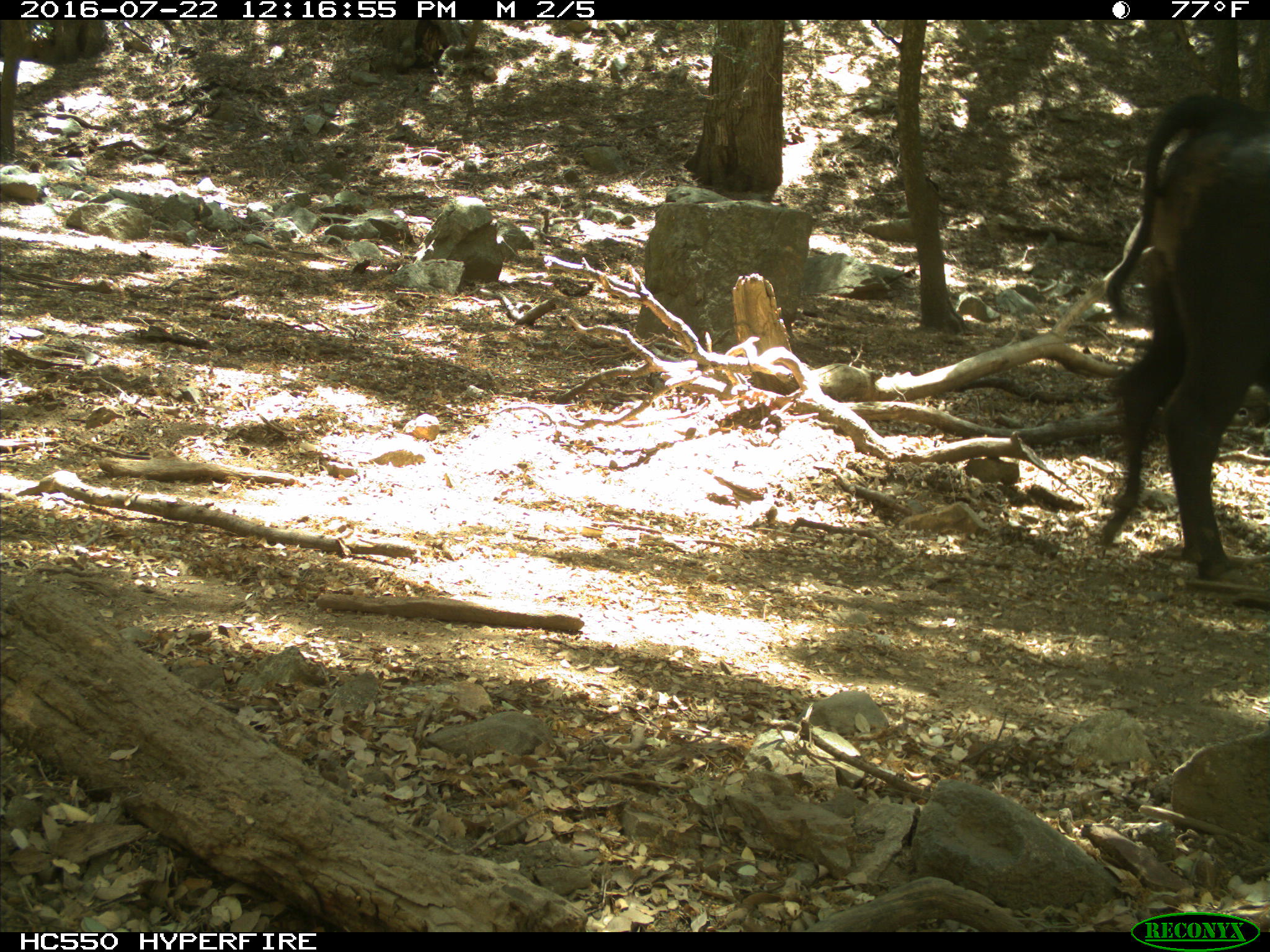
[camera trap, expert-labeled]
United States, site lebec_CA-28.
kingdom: Animalia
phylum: Chordata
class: Mammalia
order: Artiodactyla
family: Bovidae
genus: Bos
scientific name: Bos taurus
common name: domestic cow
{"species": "Bos taurus (domestic cow)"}